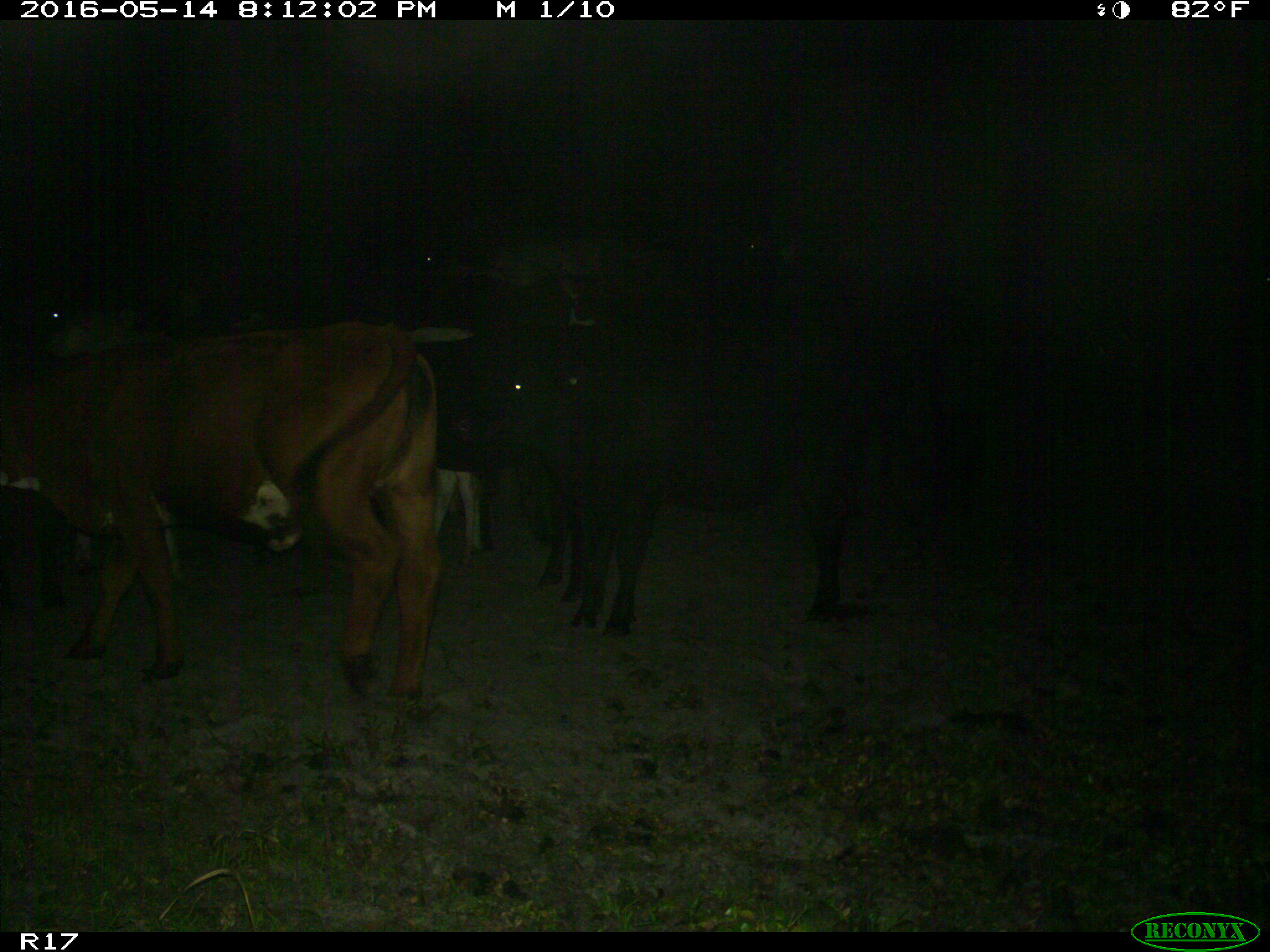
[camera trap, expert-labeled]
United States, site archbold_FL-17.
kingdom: Animalia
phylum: Chordata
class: Mammalia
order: Artiodactyla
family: Bovidae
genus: Bos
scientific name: Bos taurus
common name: domestic cow